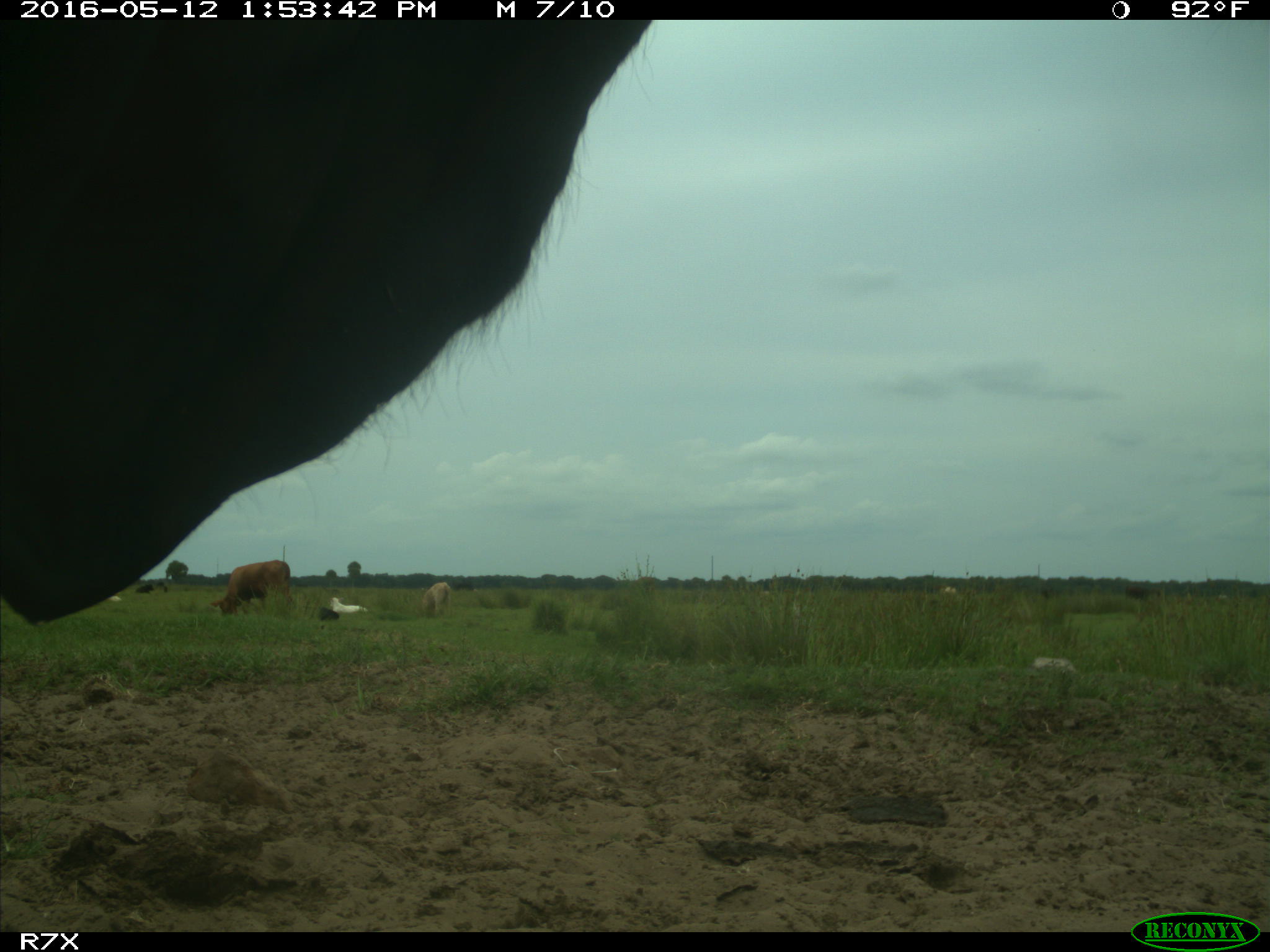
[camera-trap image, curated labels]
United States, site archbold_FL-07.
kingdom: Animalia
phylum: Chordata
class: Mammalia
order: Artiodactyla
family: Bovidae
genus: Bos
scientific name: Bos taurus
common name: domestic cow